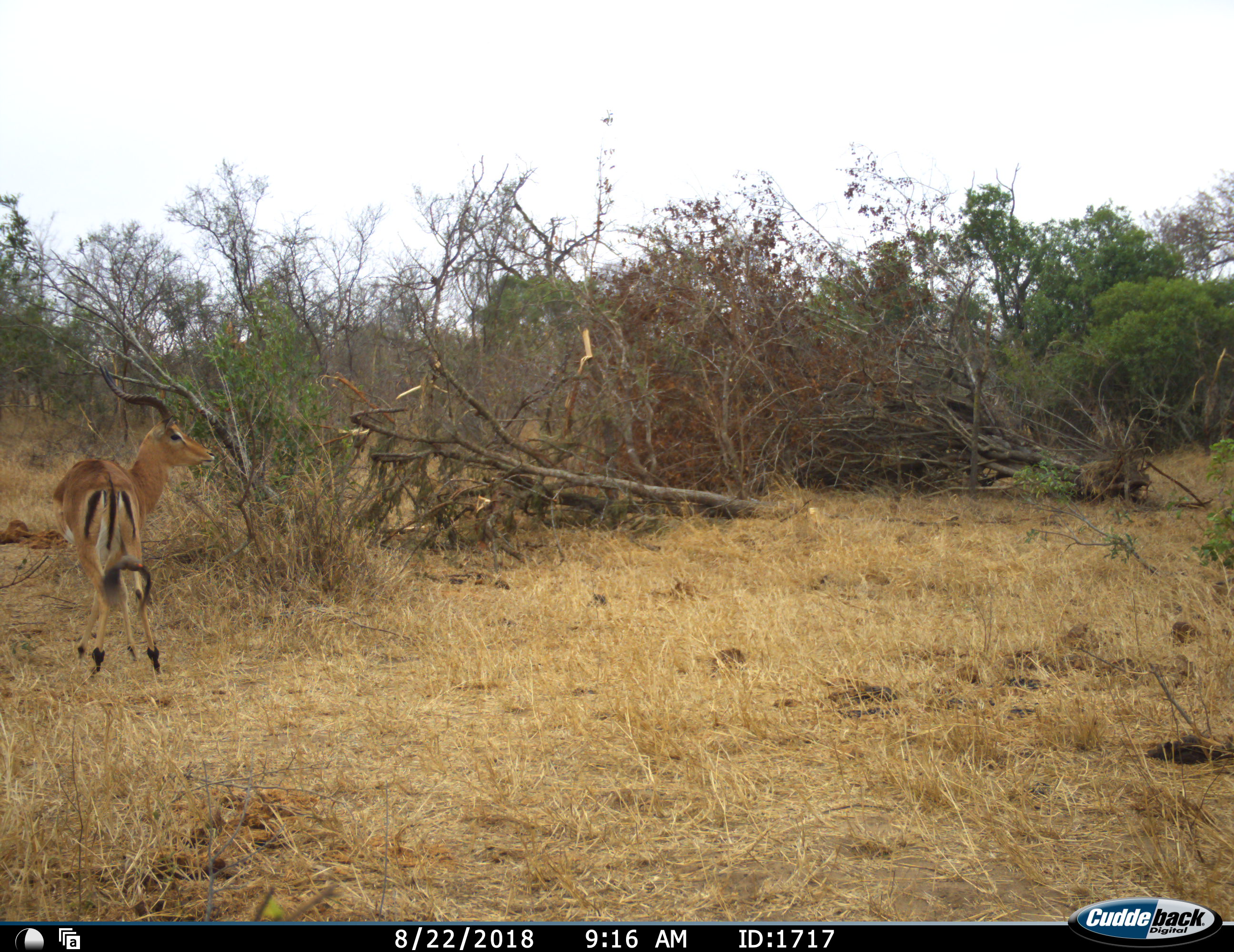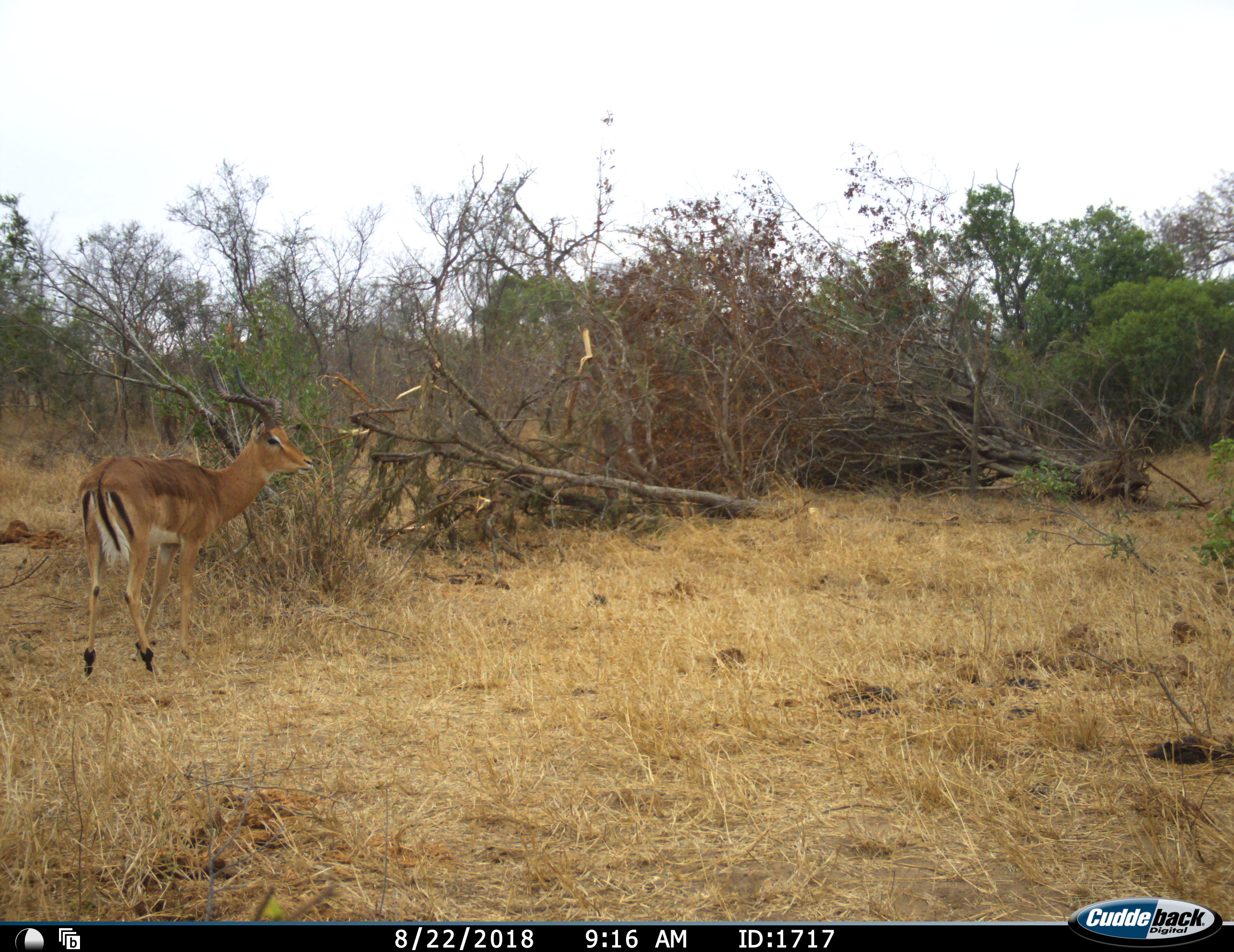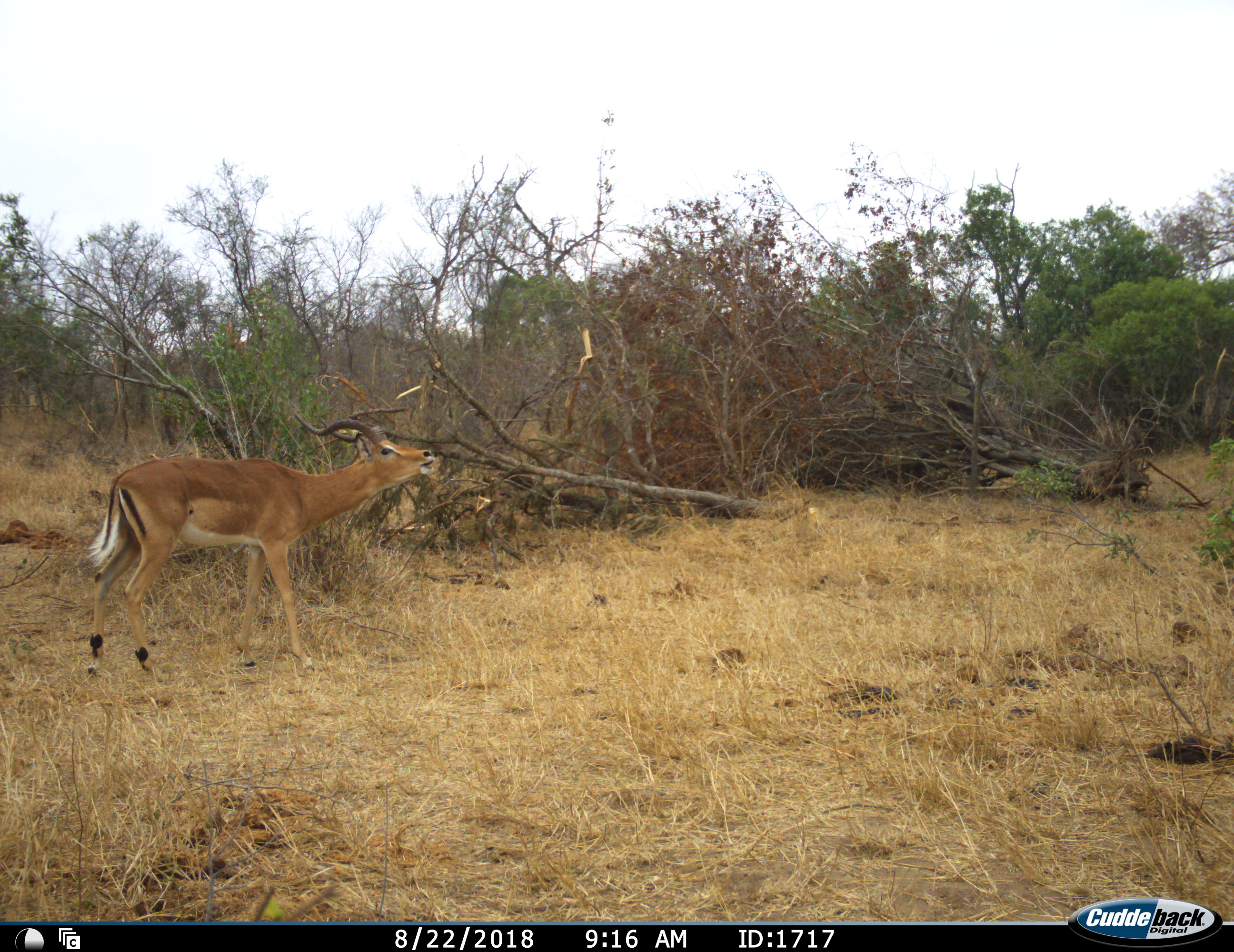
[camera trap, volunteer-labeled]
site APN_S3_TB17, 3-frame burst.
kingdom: Animalia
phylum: Chordata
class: Mammalia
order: Artiodactyla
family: Bovidae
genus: Aepyceros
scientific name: Aepyceros melampus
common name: impala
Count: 1.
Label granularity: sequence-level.